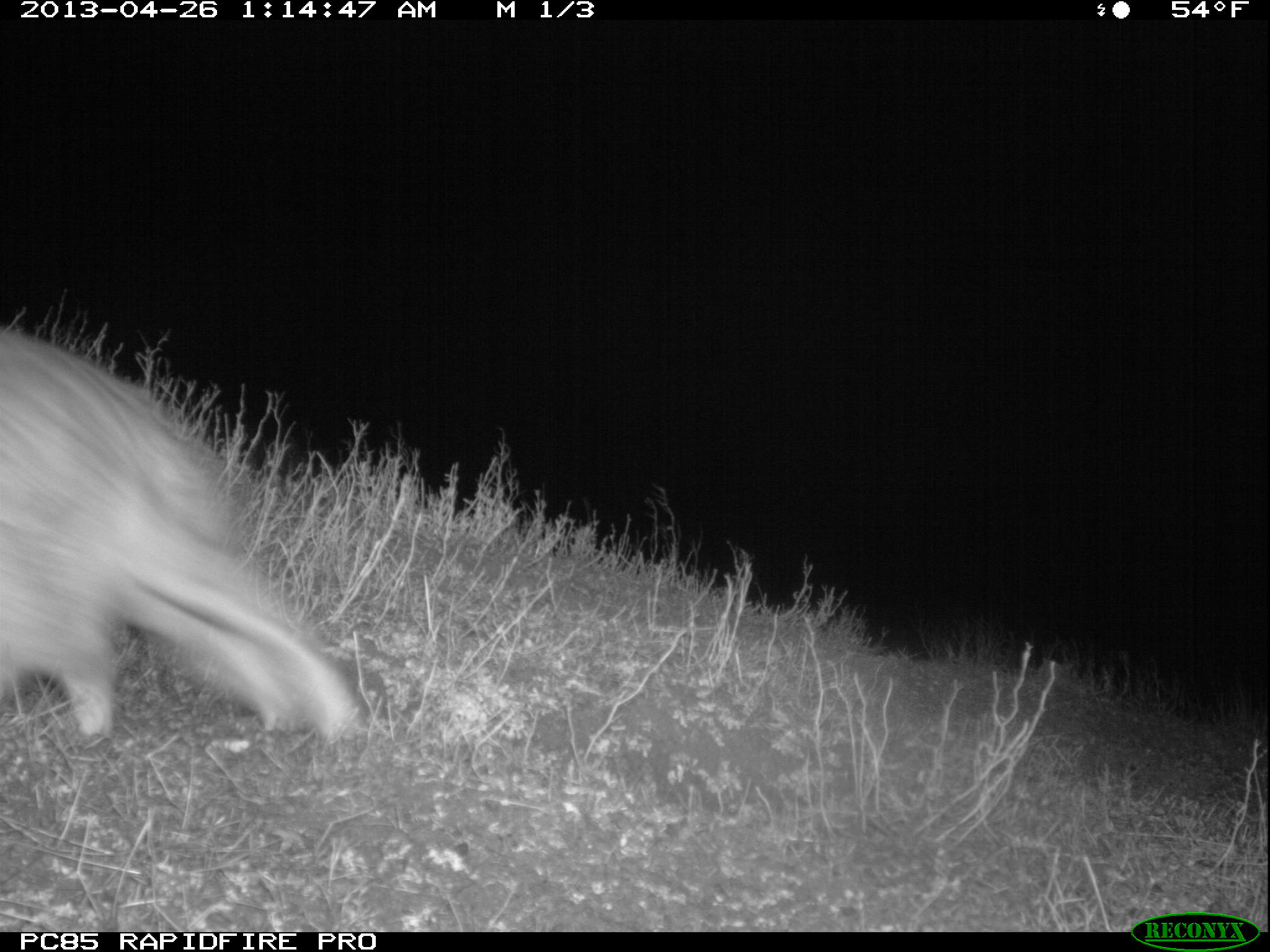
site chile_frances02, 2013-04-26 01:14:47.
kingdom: Animalia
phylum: Chordata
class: Mammalia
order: Lagomorpha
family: Leporidae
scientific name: Leporidae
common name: rabbits and hares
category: rabbit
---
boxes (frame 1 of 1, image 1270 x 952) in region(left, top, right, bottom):
rabbit: region(0, 313, 358, 751)